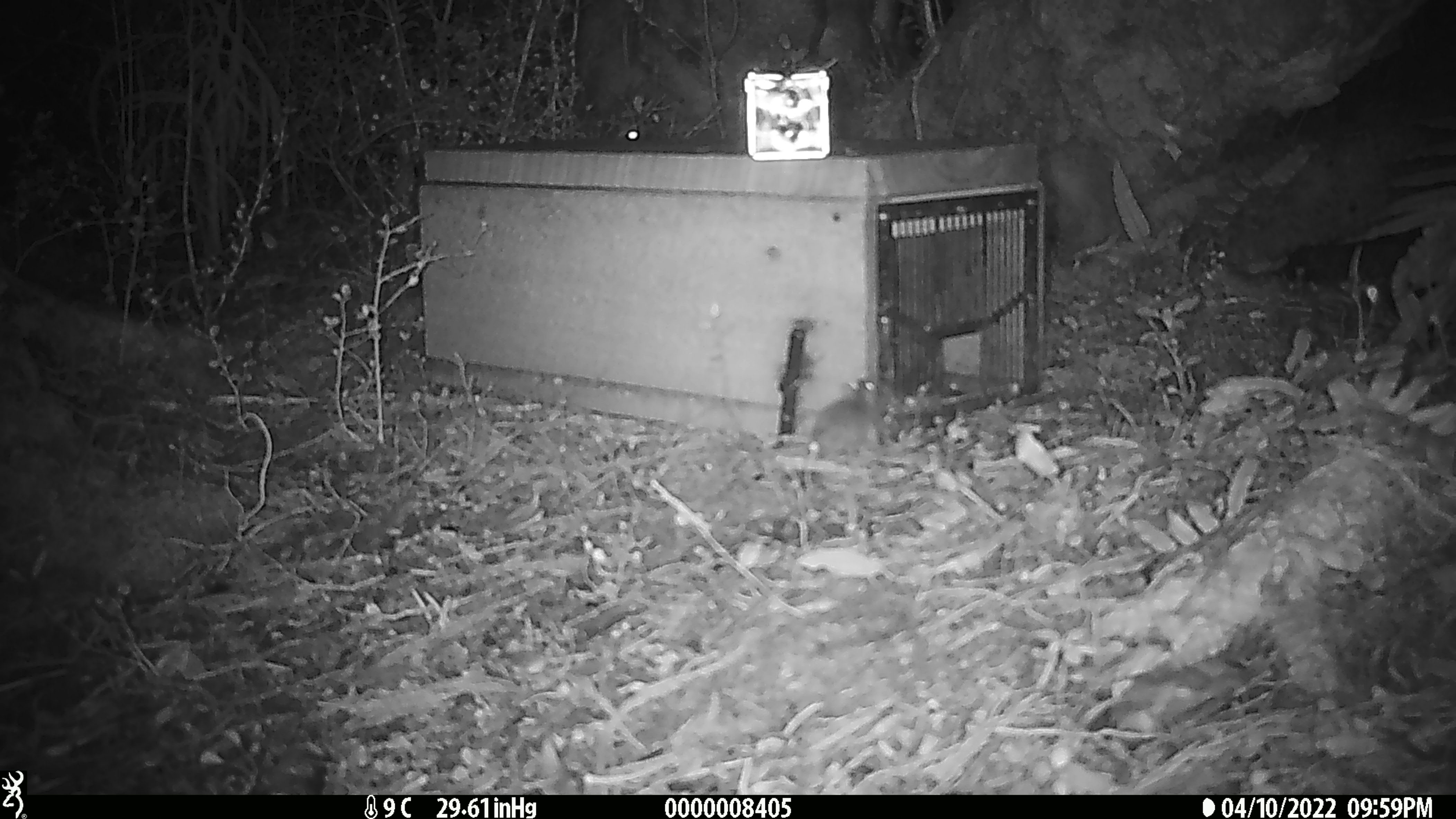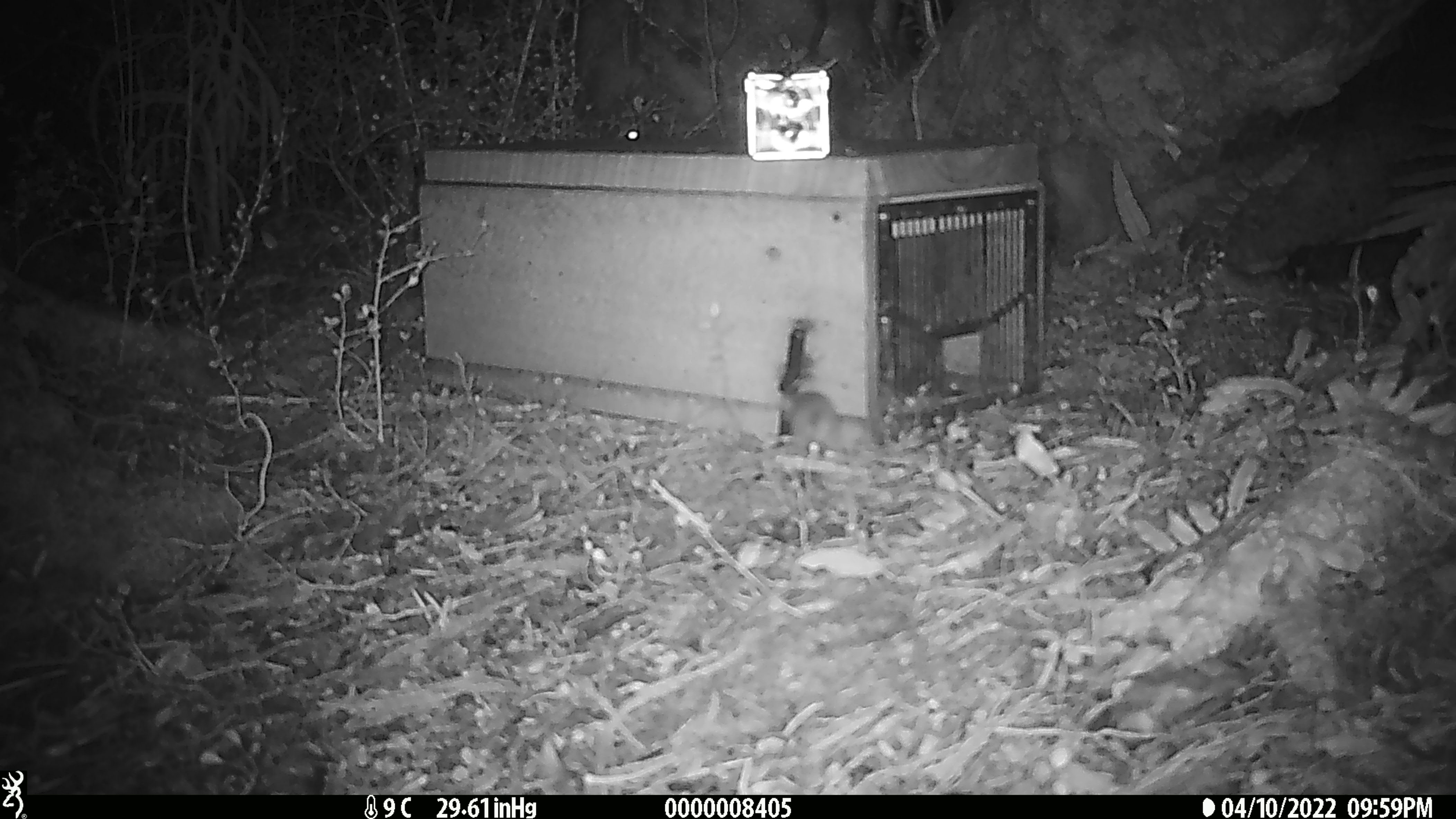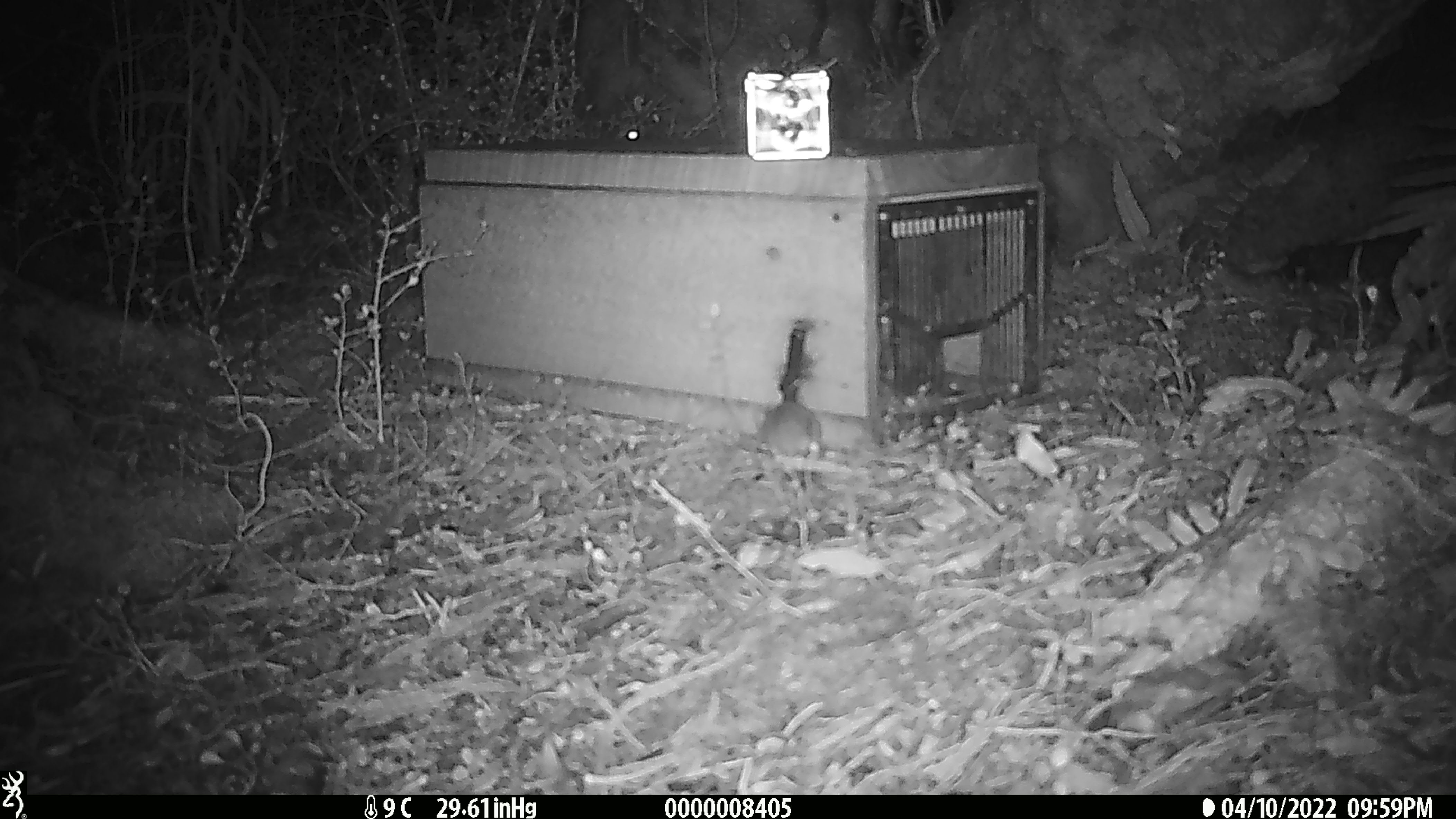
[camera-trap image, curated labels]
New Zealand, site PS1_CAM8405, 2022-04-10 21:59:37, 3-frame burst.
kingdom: Animalia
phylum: Chordata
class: Mammalia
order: Rodentia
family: Muridae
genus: Mus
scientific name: Mus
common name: mouse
Mouse (Mus).